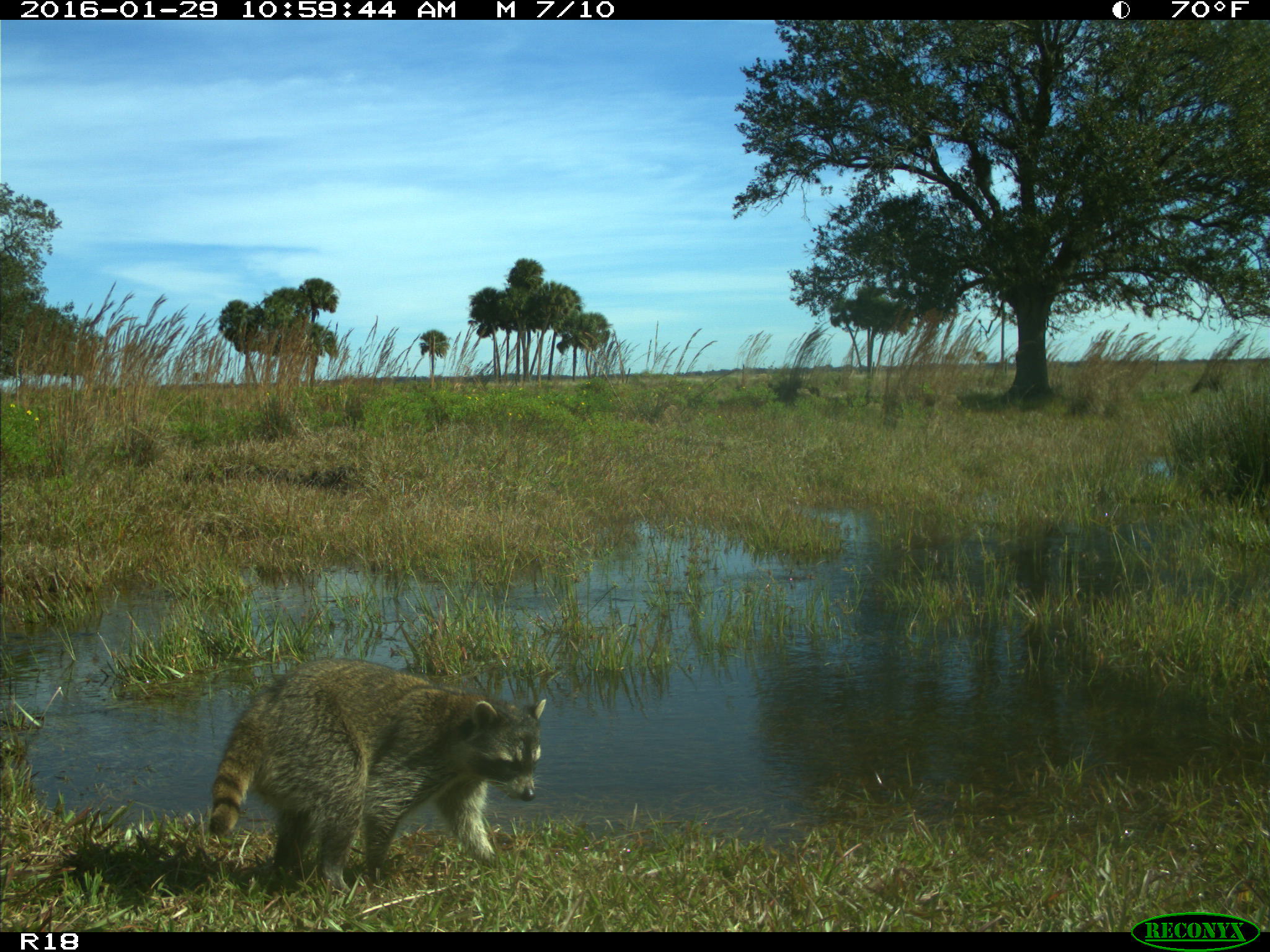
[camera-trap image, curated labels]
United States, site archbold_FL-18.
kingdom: Animalia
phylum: Chordata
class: Mammalia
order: Carnivora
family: Procyonidae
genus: Procyon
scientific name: Procyon lotor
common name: common raccoon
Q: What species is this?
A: Procyon lotor (common raccoon).